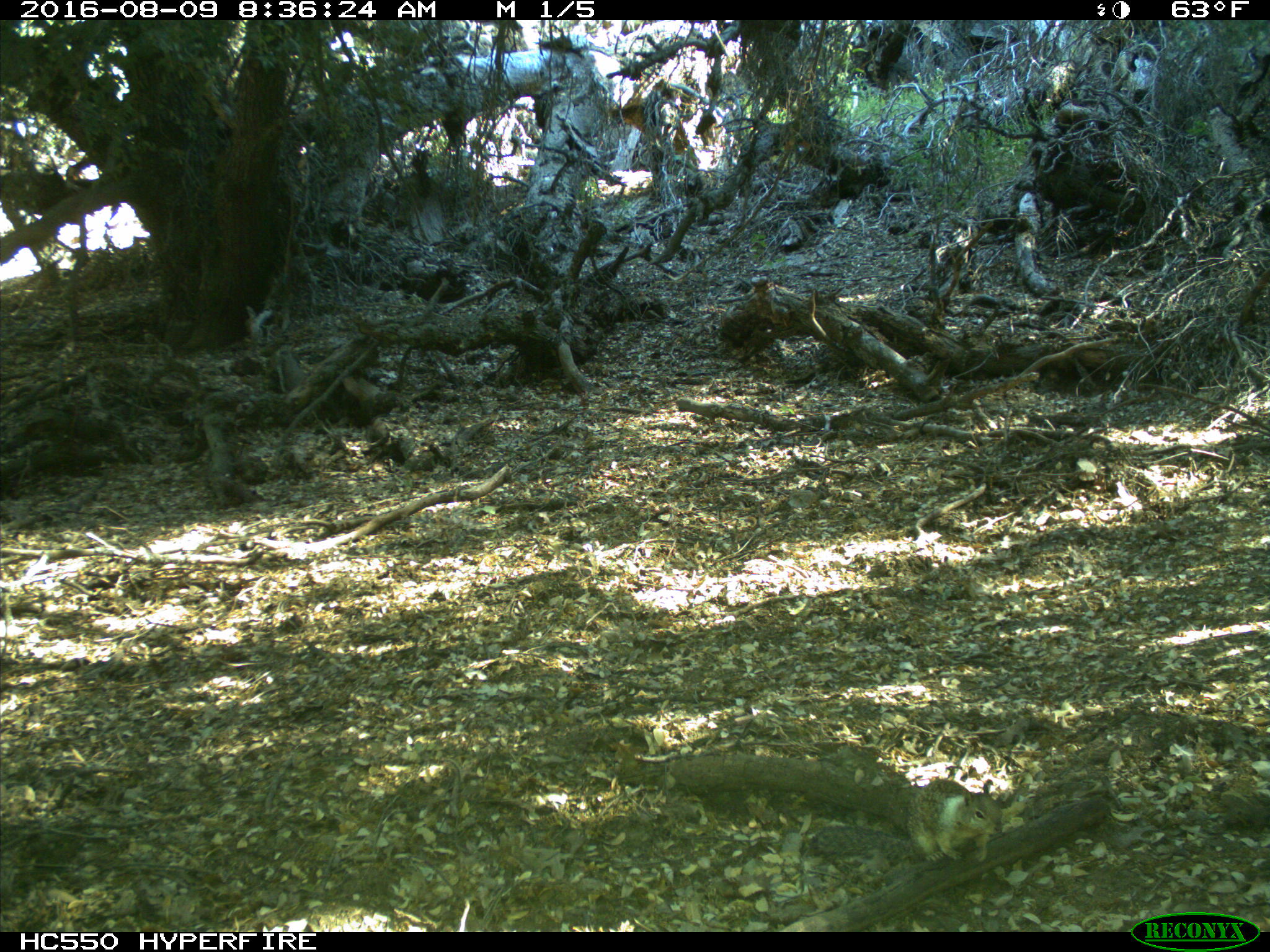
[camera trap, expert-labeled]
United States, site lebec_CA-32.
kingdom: Animalia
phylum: Chordata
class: Mammalia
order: Rodentia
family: Sciuridae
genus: Otospermophilus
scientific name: Otospermophilus beecheyi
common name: california ground squirrel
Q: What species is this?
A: Otospermophilus beecheyi (california ground squirrel).